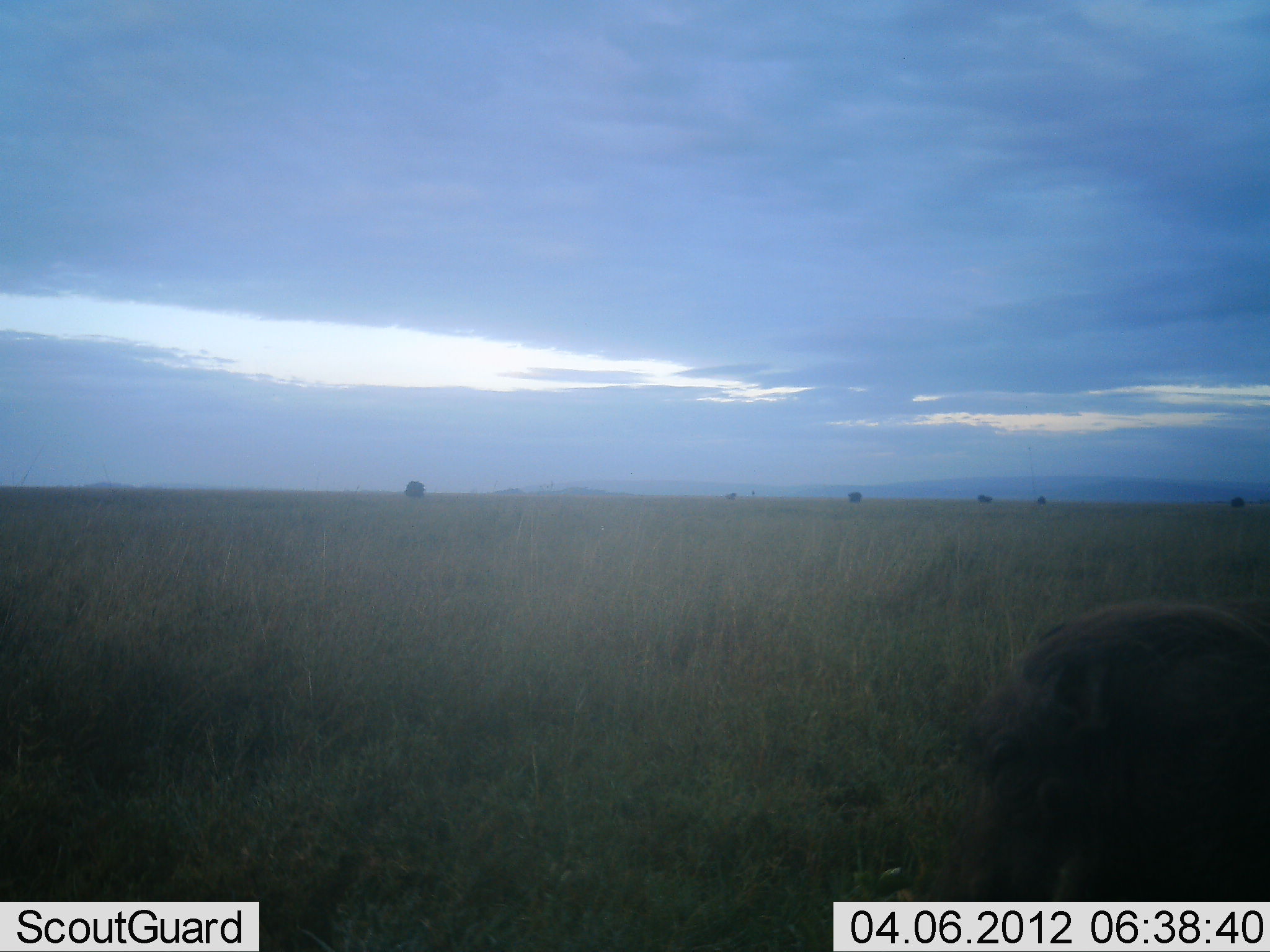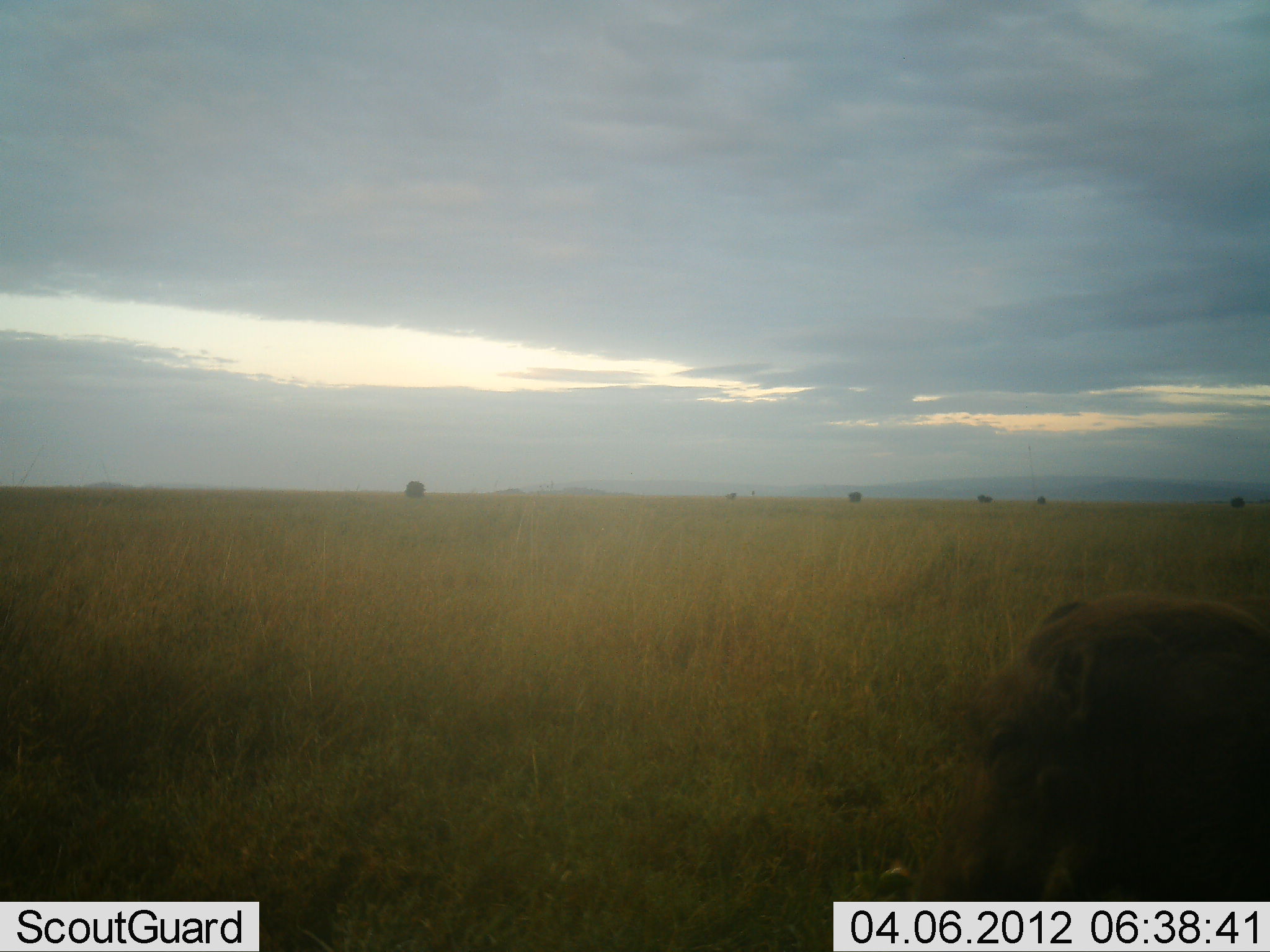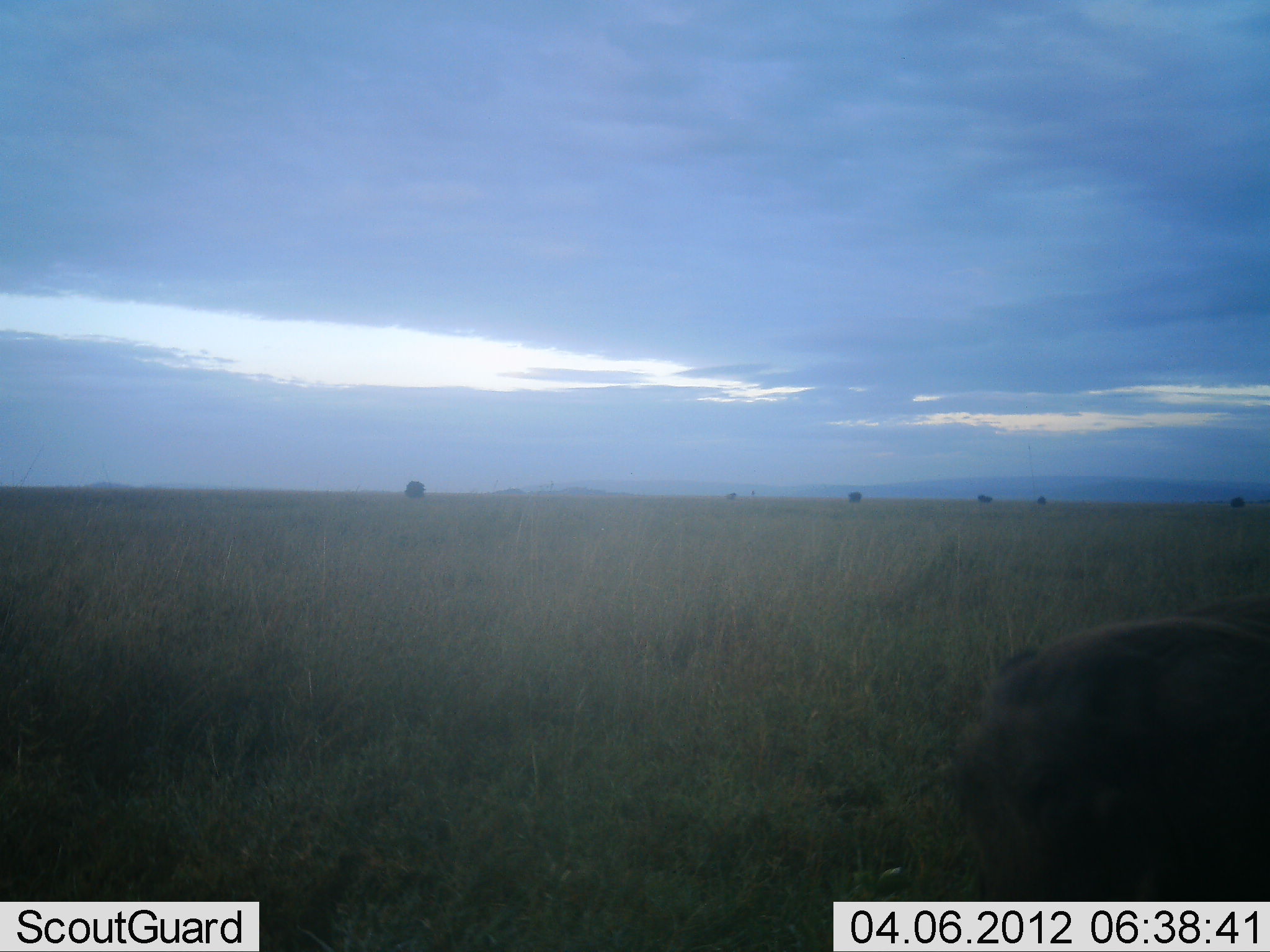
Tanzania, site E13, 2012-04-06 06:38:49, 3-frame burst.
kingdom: Animalia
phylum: Chordata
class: Mammalia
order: Artiodactyla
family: Suidae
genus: Phacochoerus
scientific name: Phacochoerus africanus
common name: warthog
Warthog (Phacochoerus africanus), count 1. Behavior (volunteer vote fractions): standing 50%, resting 27%, moving 5%, interacting 0%. Young present (vote fraction): 0%. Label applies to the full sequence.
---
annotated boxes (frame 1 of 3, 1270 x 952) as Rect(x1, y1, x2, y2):
animal: Rect(856, 599, 1270, 903)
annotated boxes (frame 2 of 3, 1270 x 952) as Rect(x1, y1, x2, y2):
animal: Rect(873, 590, 1270, 904)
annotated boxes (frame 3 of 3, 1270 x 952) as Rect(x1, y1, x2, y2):
animal: Rect(843, 597, 1270, 902)